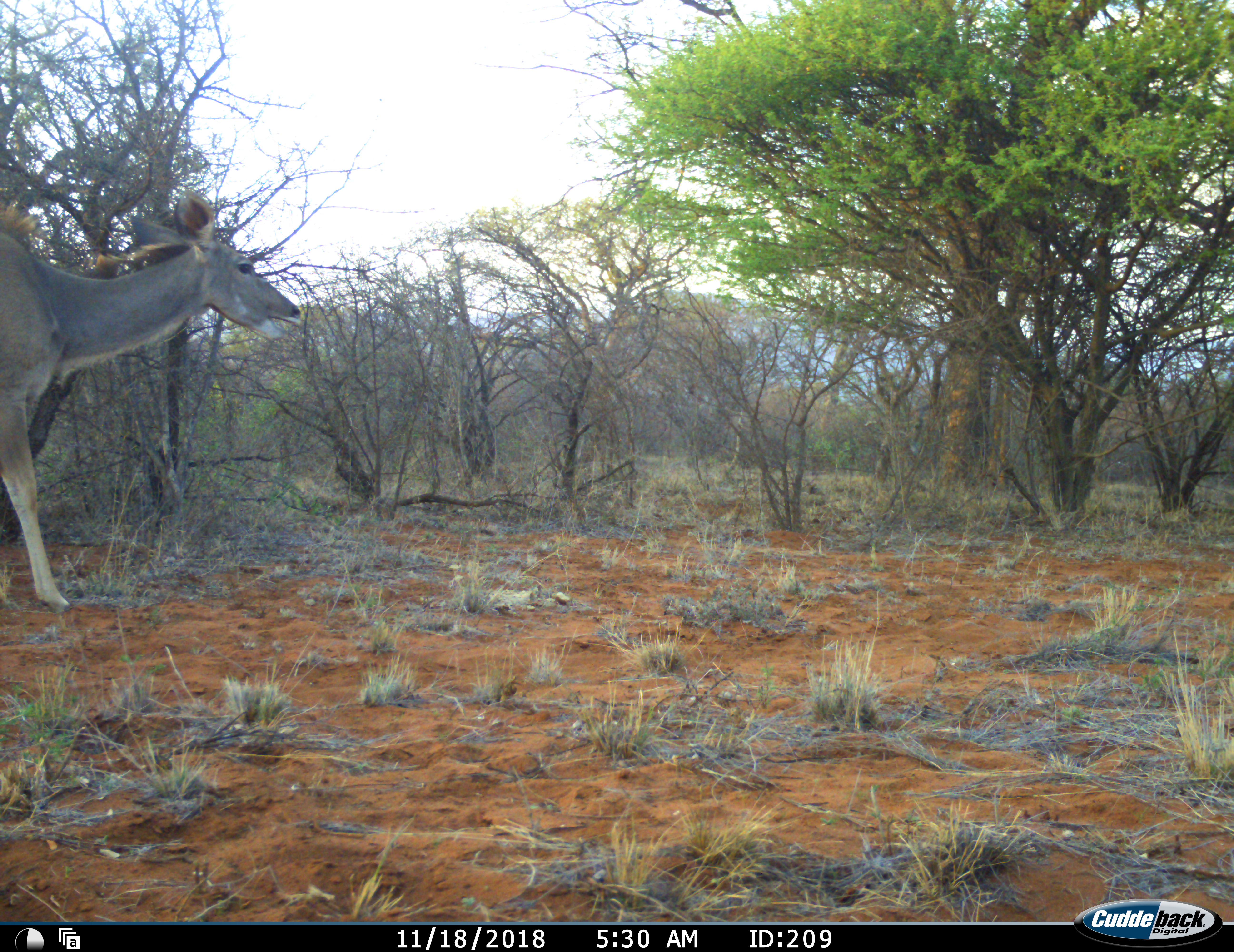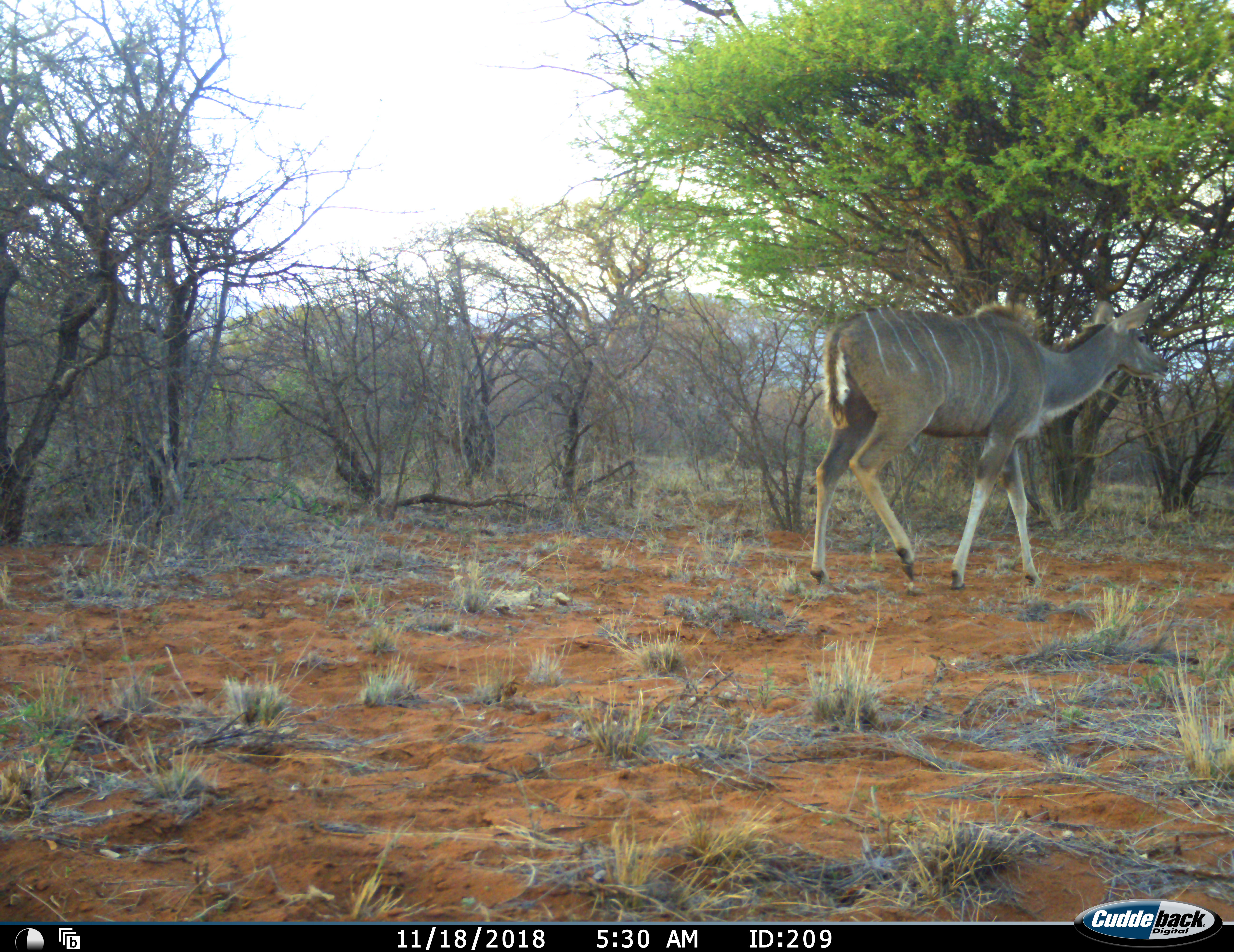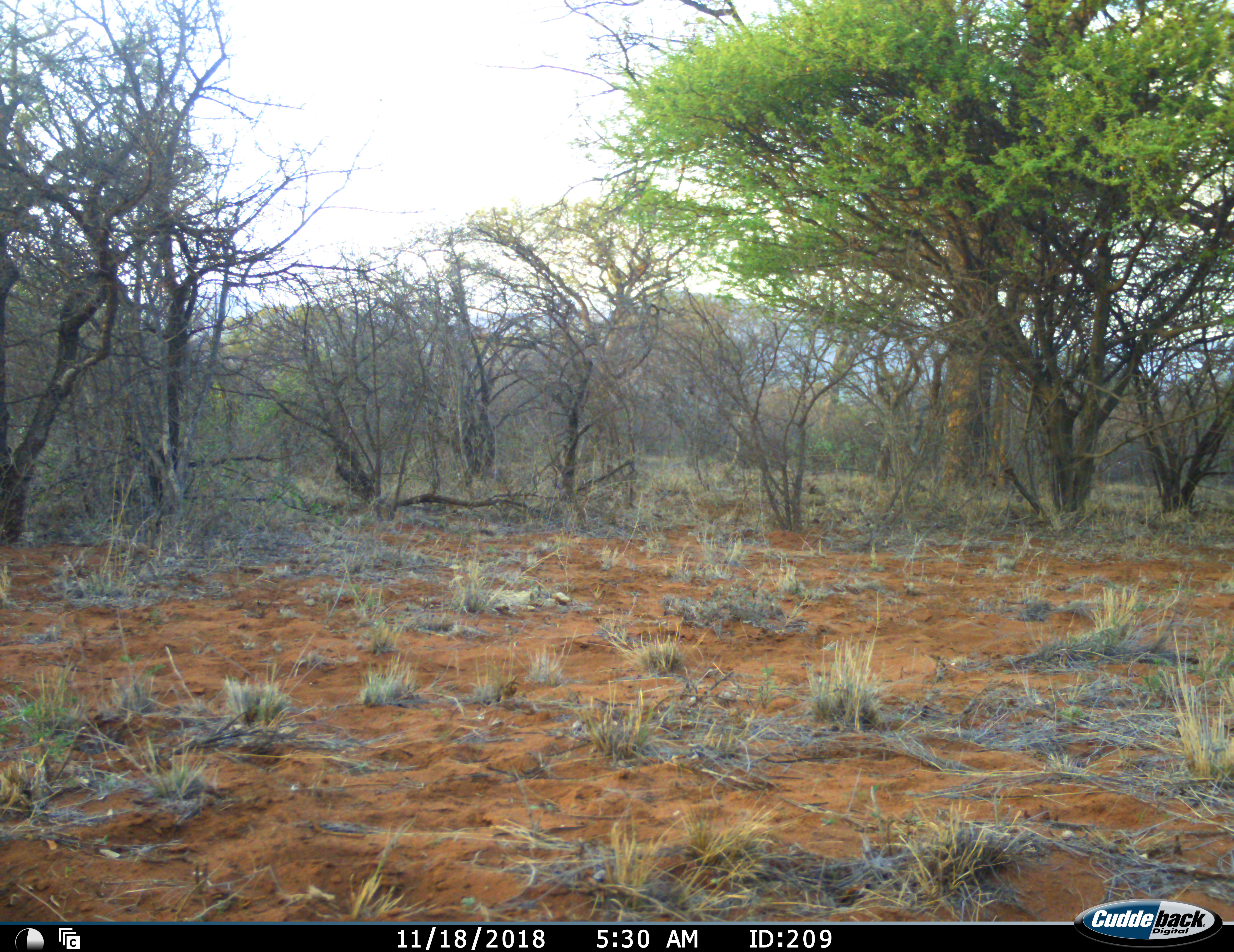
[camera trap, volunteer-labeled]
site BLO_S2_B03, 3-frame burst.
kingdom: Animalia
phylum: Chordata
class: Mammalia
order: Artiodactyla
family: Bovidae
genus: Tragelaphus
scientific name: Tragelaphus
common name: kudu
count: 1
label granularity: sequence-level